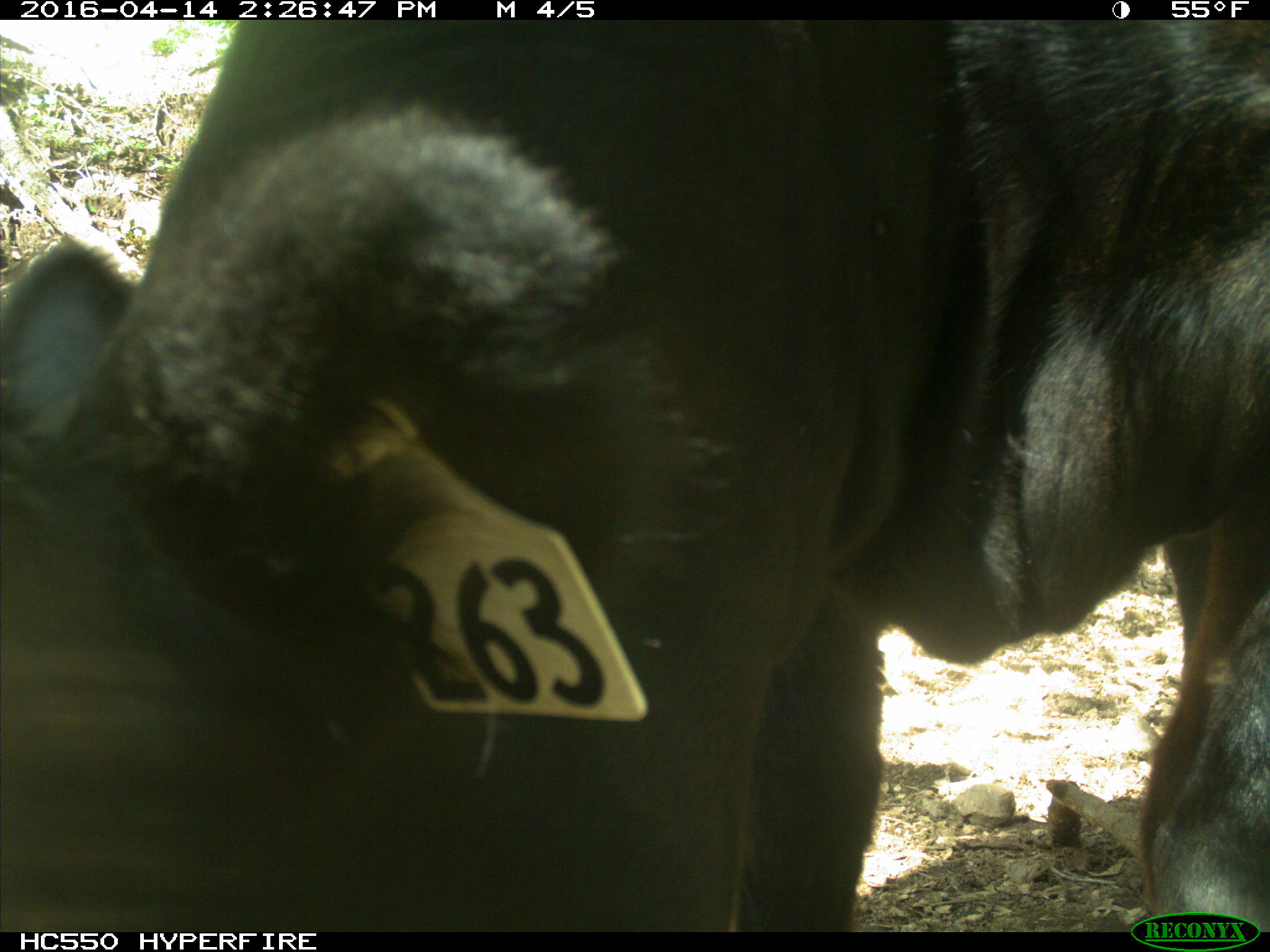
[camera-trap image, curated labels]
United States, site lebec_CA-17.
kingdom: Animalia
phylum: Chordata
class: Mammalia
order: Artiodactyla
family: Bovidae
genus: Bos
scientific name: Bos taurus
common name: domestic cow